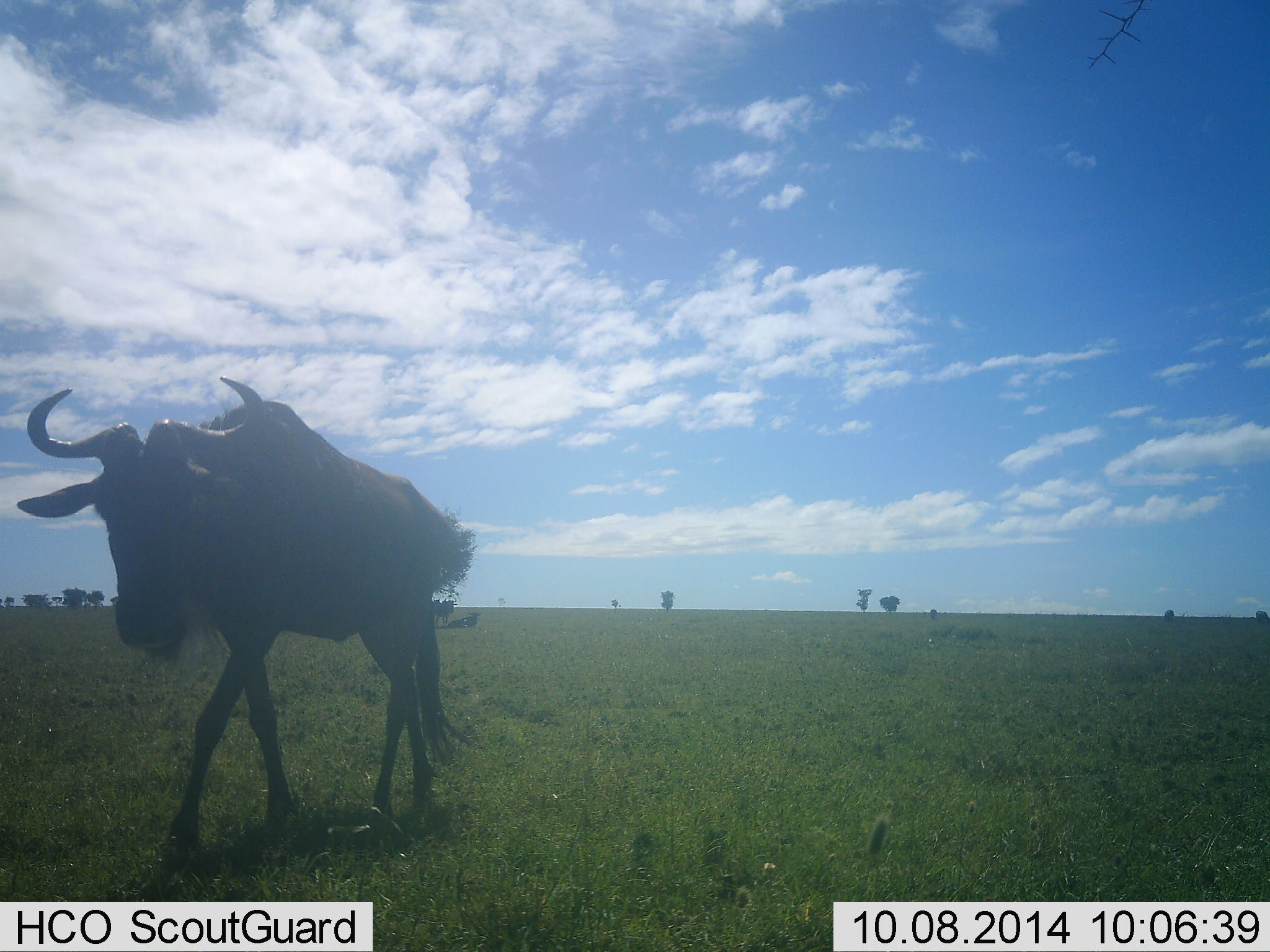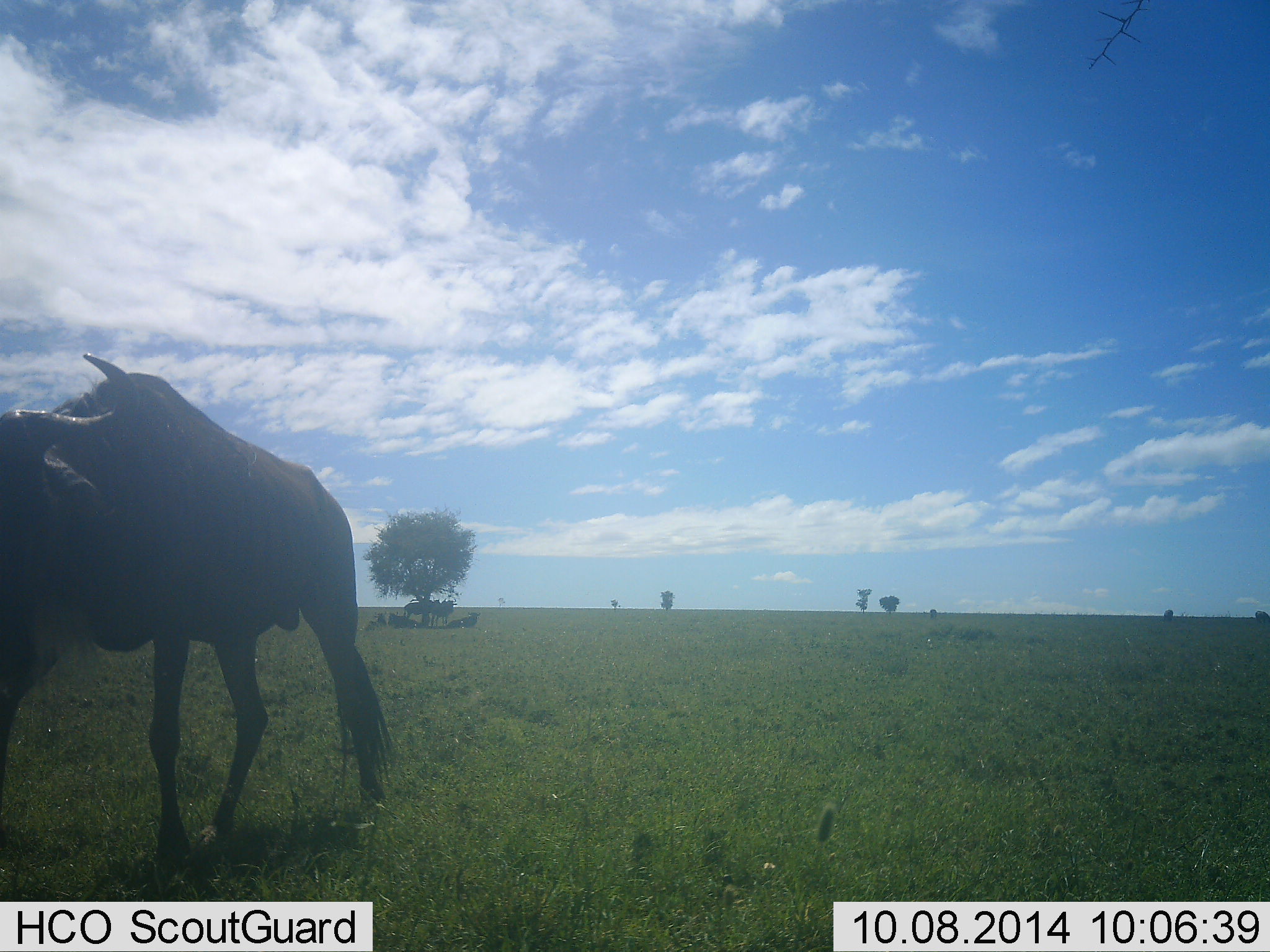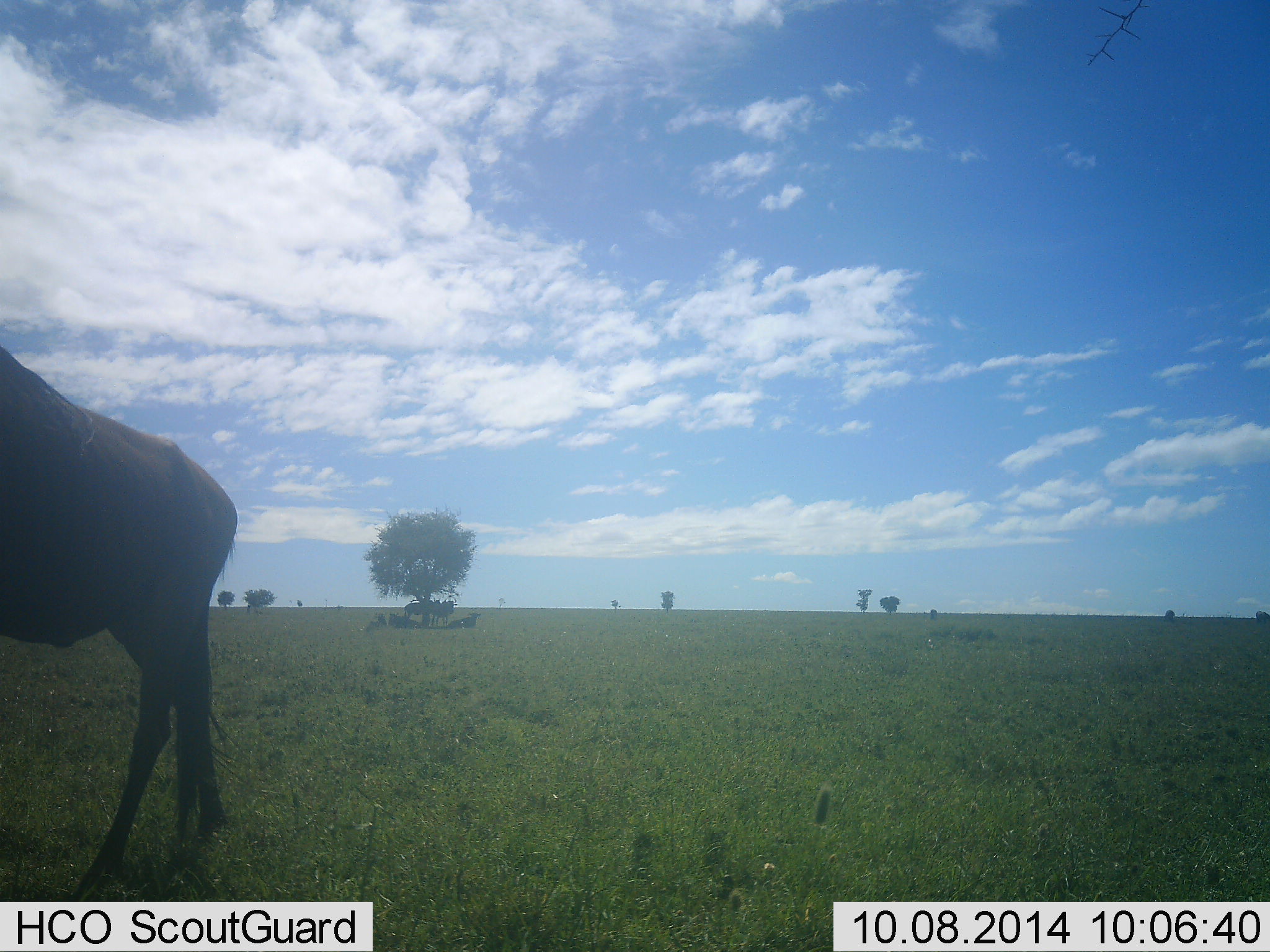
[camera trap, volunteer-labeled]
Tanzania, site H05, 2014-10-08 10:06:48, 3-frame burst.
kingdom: Animalia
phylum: Chordata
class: Mammalia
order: Artiodactyla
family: Bovidae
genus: Connochaetes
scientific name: Connochaetes taurinus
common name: blue wildebeest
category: wildebeest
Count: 1.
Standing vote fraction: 10%.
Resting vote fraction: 0%.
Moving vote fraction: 80%.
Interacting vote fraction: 10%.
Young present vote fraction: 0%.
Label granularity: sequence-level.